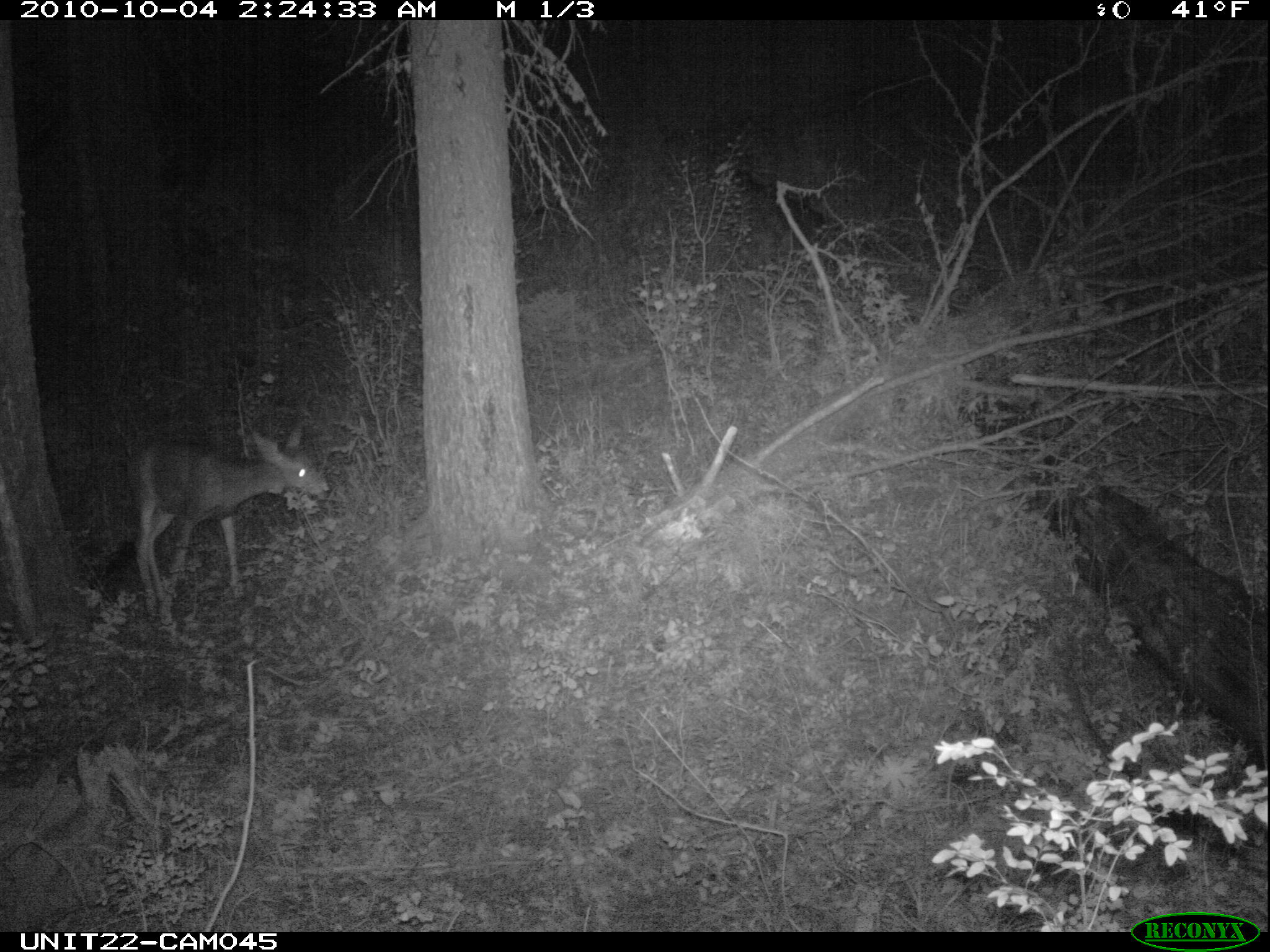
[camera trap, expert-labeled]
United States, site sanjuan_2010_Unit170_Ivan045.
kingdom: Animalia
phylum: Chordata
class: Mammalia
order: Artiodactyla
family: Cervidae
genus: Odocoileus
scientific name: Odocoileus hemionus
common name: mule deer